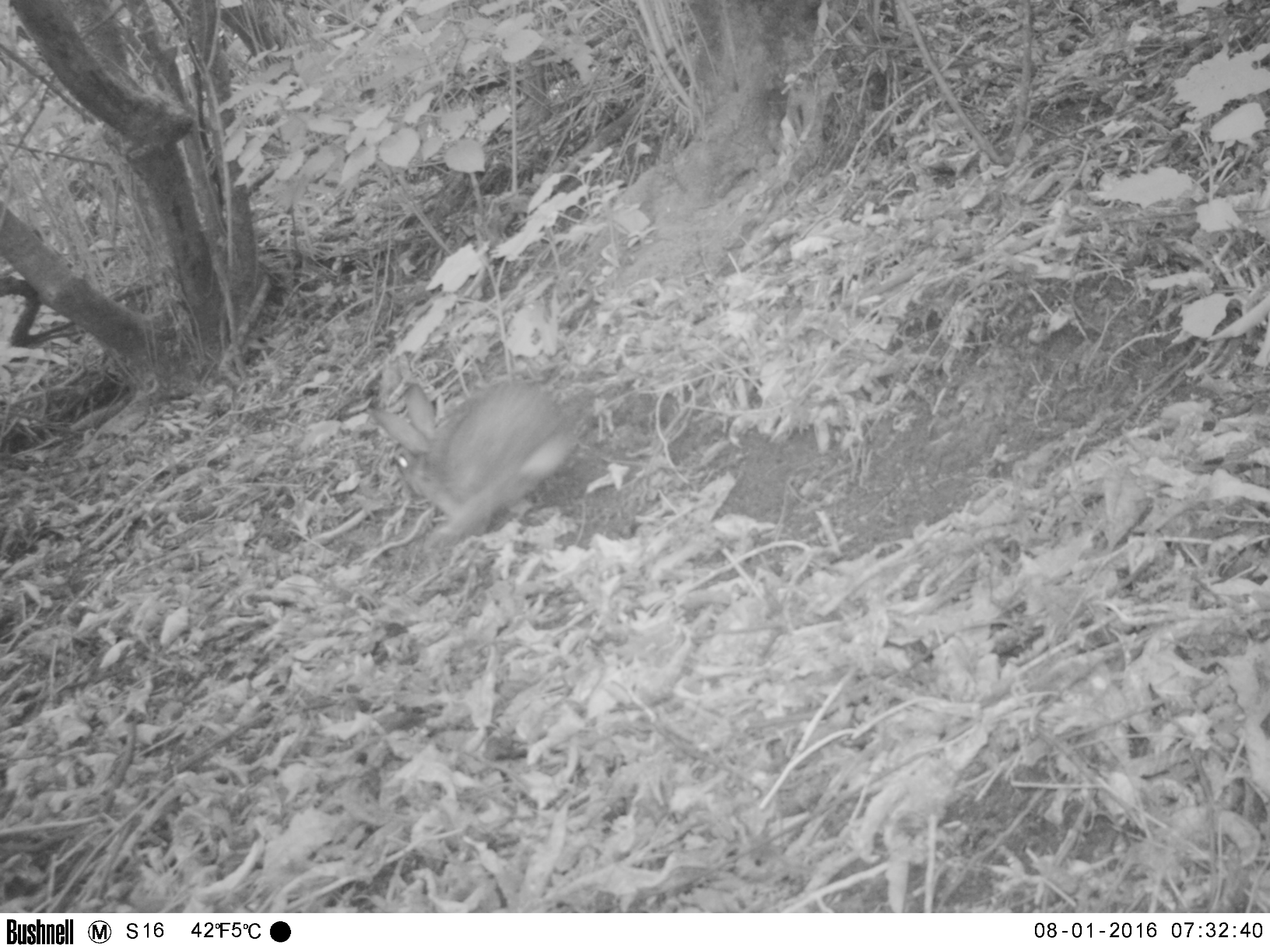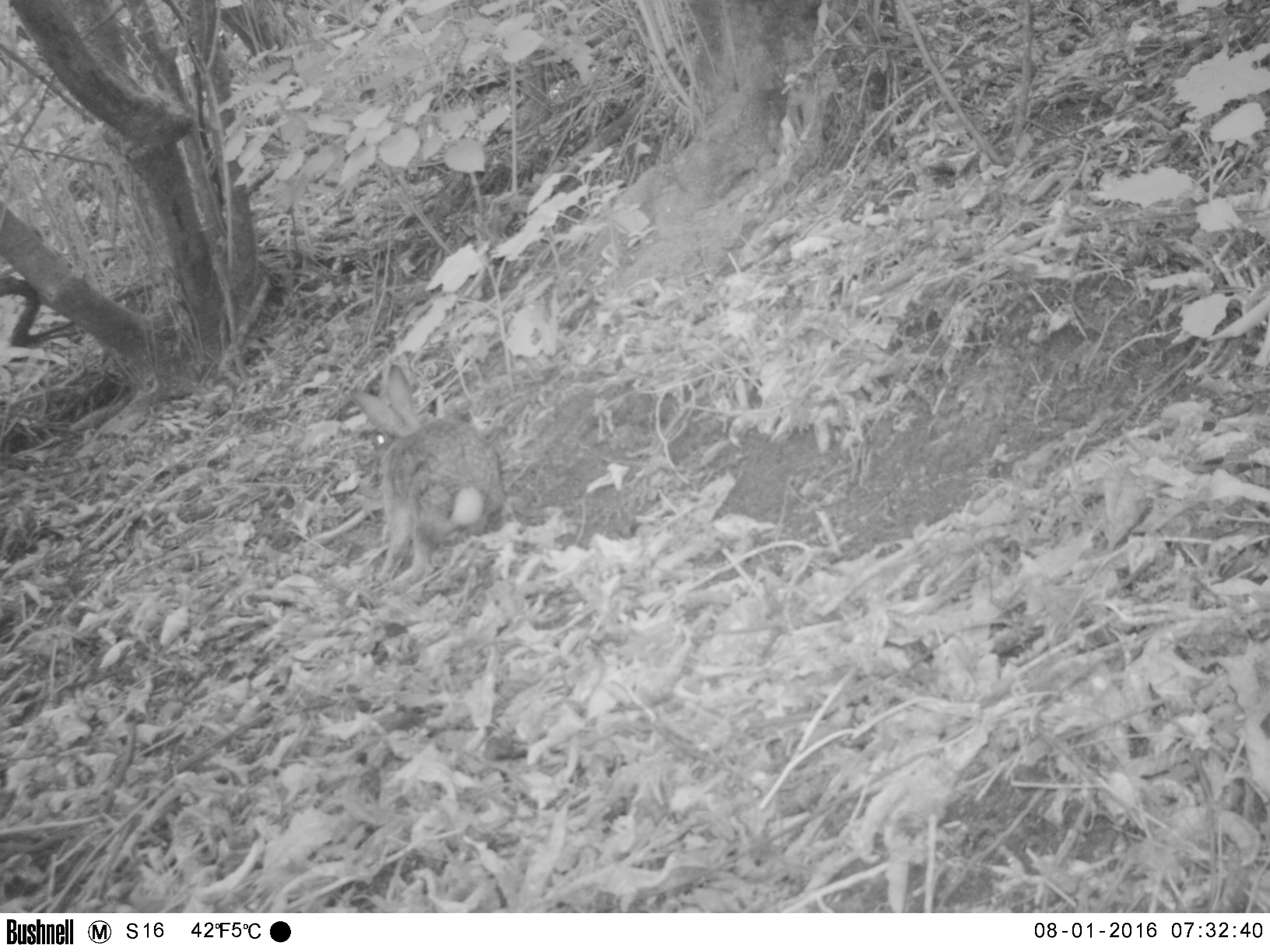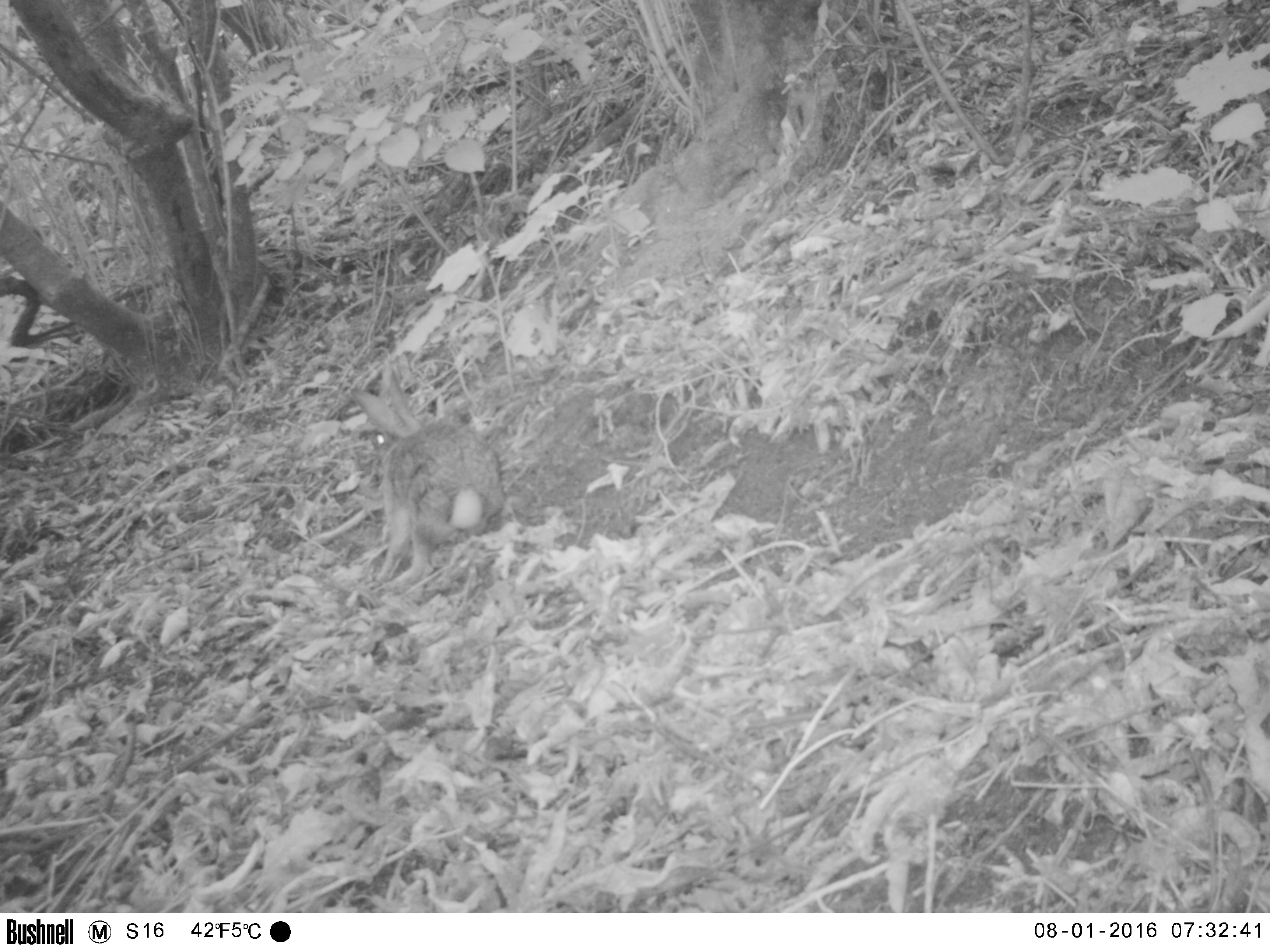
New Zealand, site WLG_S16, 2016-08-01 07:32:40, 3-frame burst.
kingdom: Animalia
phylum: Chordata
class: Mammalia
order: Lagomorpha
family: Leporidae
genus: Oryctolagus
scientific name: Oryctolagus cuniculus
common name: european rabbit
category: rabbit